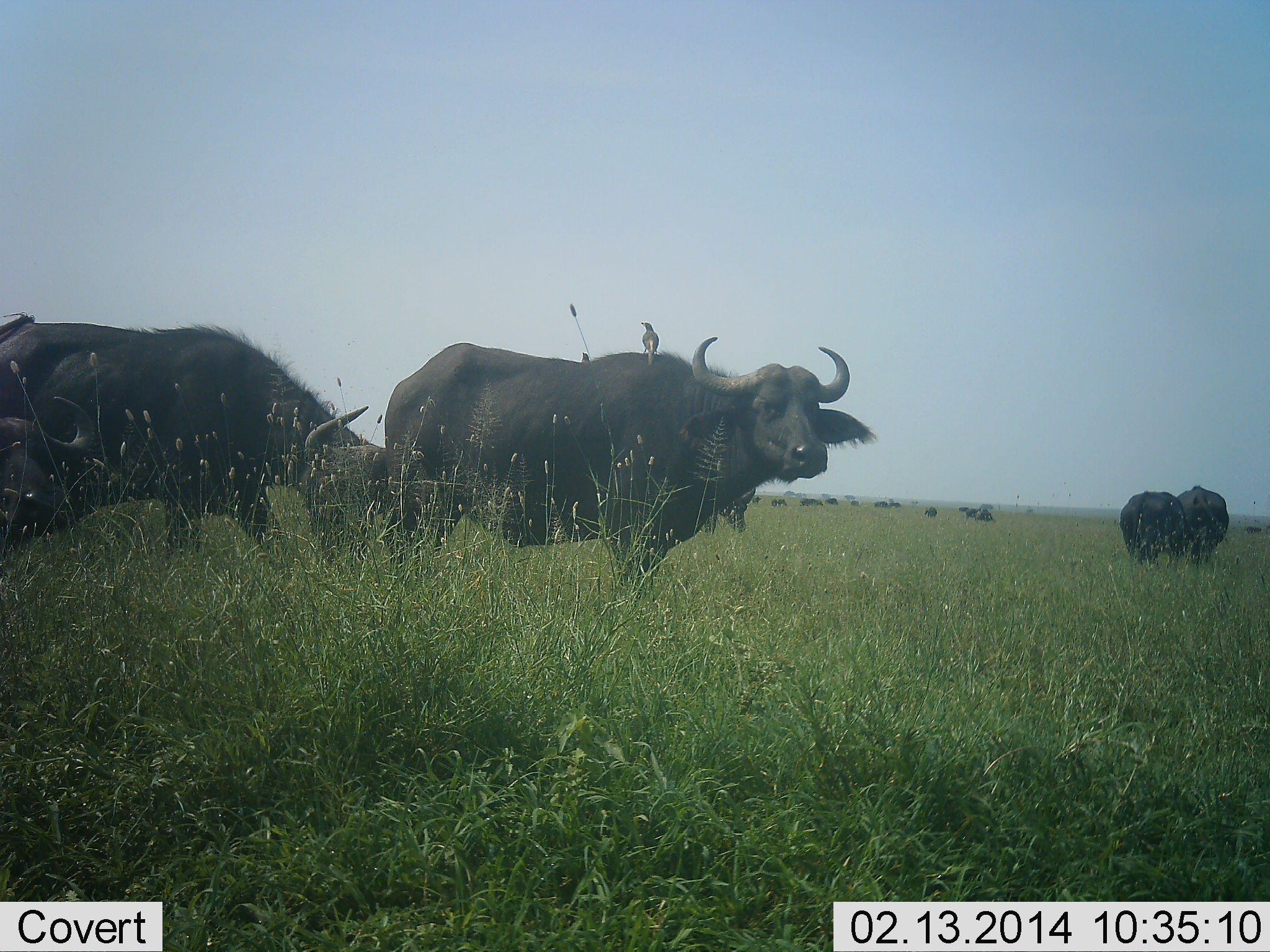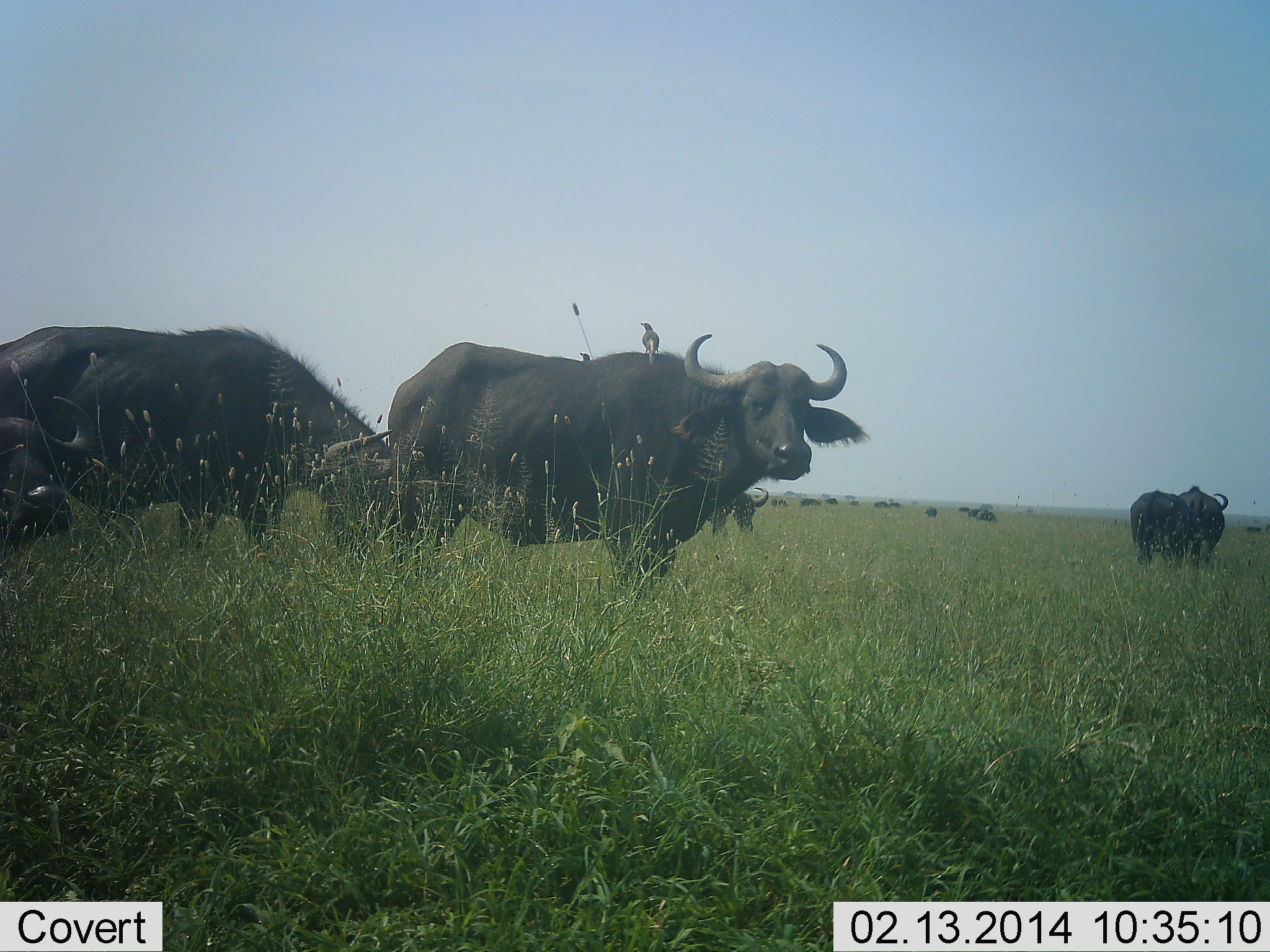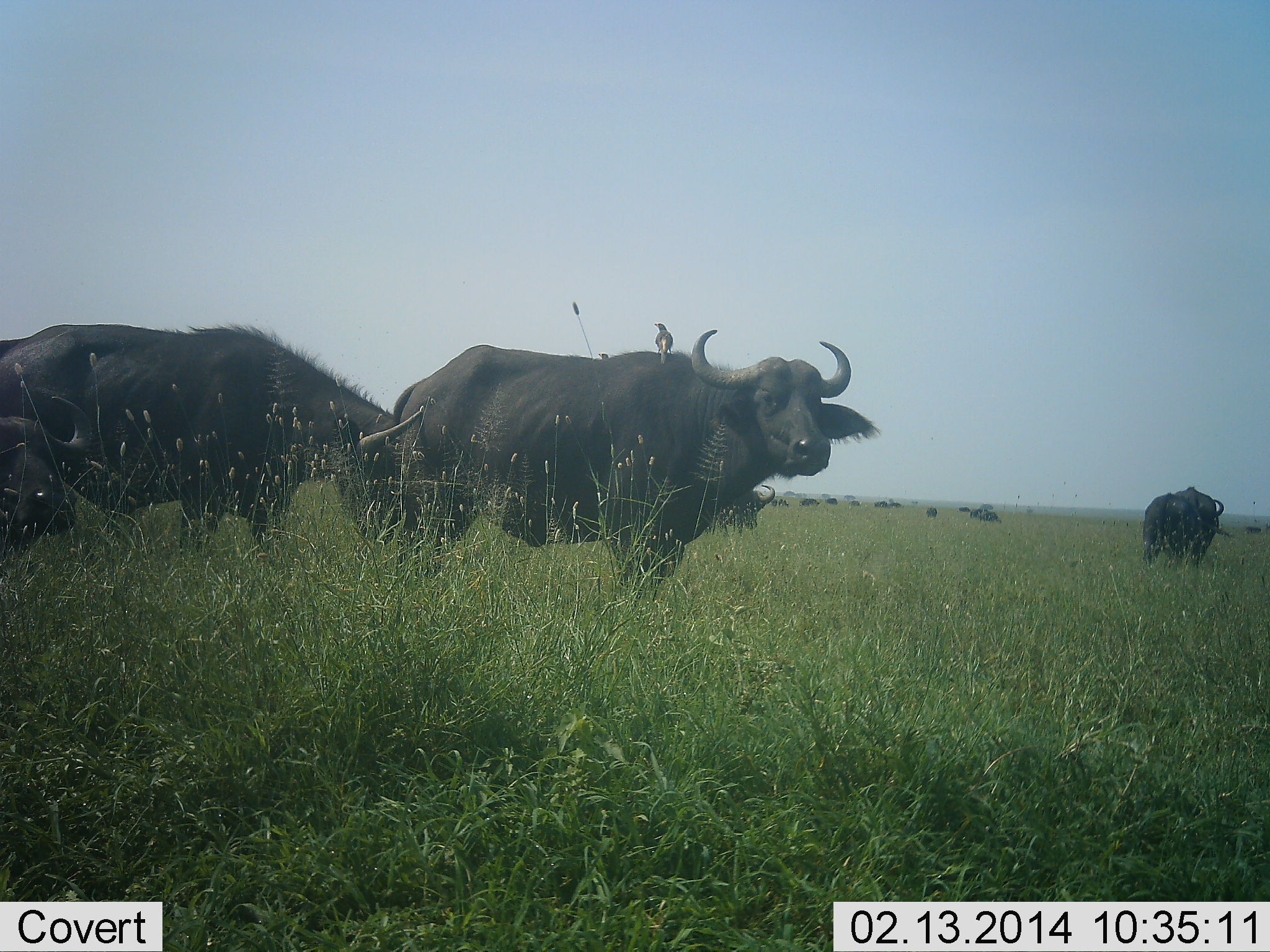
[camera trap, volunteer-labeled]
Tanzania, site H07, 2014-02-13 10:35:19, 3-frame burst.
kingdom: Animalia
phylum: Chordata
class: Mammalia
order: Artiodactyla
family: Bovidae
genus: Syncerus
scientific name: Syncerus caffer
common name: cape buffalo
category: buffalo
Buffalo (cape buffalo) (Syncerus caffer), count 11-50. Behavior (volunteer vote fractions): standing 83%, resting 8%, moving 17%, interacting 0%. Young present (vote fraction): 0%. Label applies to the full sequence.